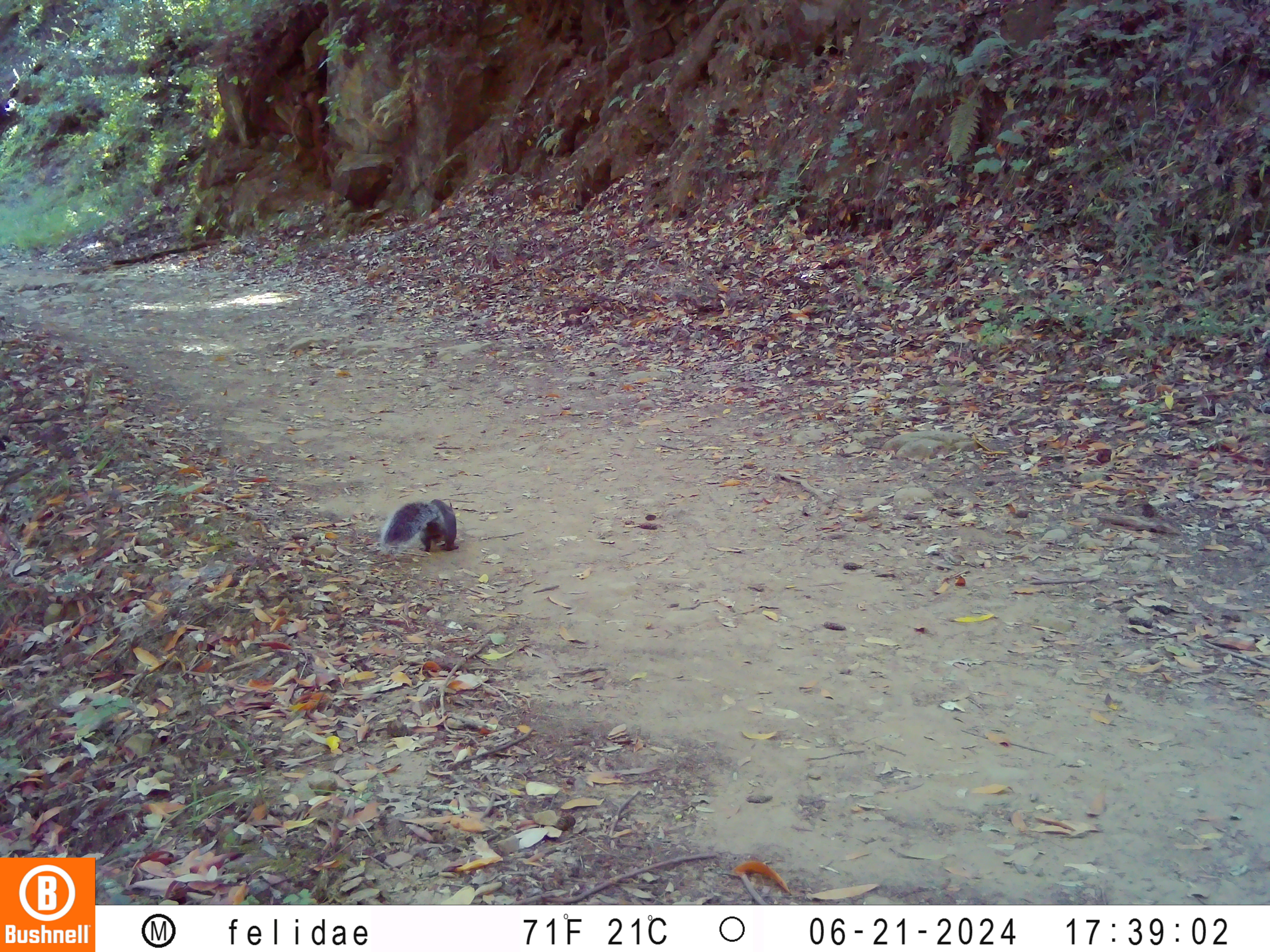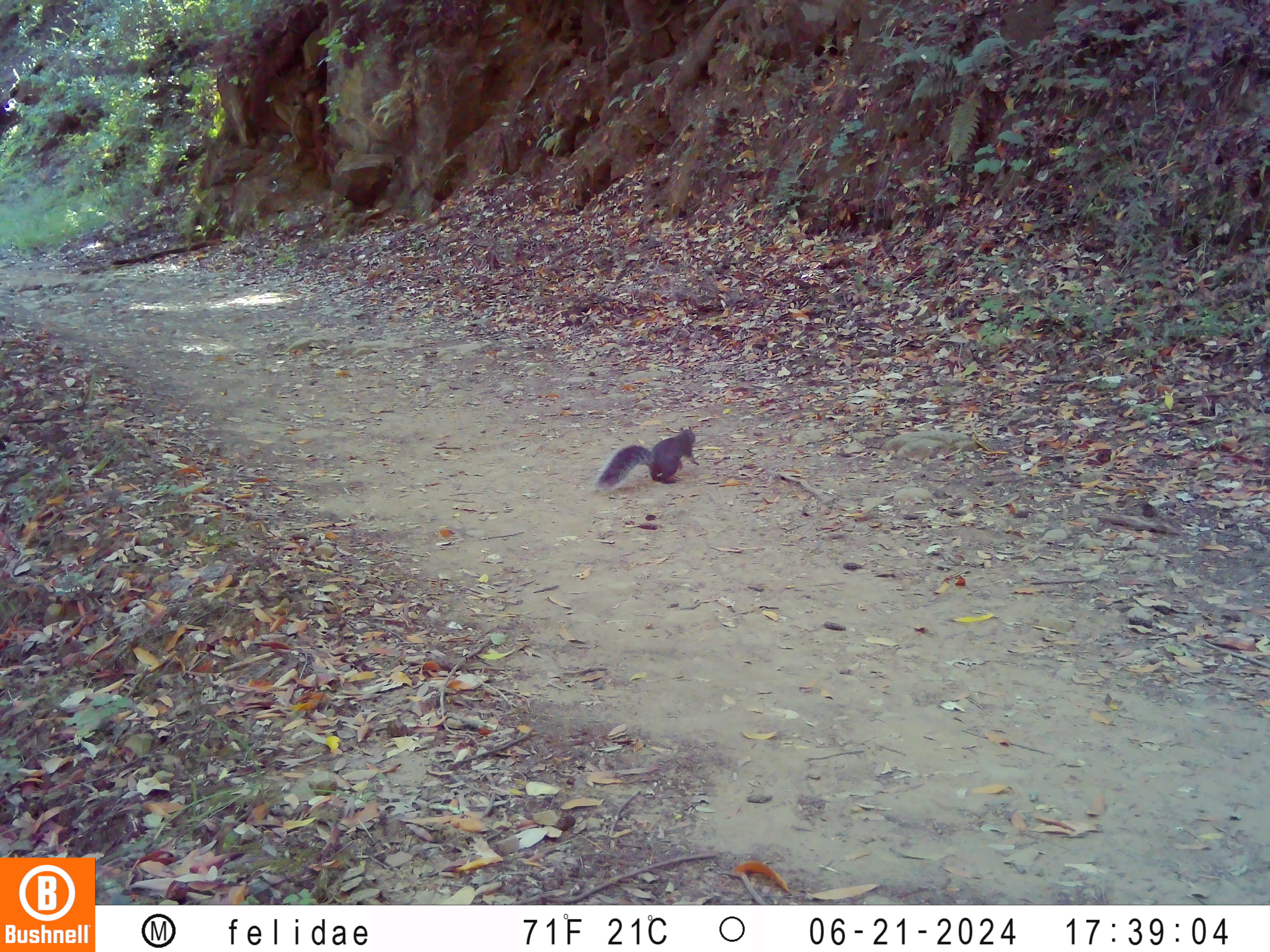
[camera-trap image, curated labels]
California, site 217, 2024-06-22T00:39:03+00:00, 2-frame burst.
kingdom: Animalia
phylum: Chordata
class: Mammalia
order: Rodentia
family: Sciuridae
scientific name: Sciuridae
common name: squirrel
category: unknown squirrel